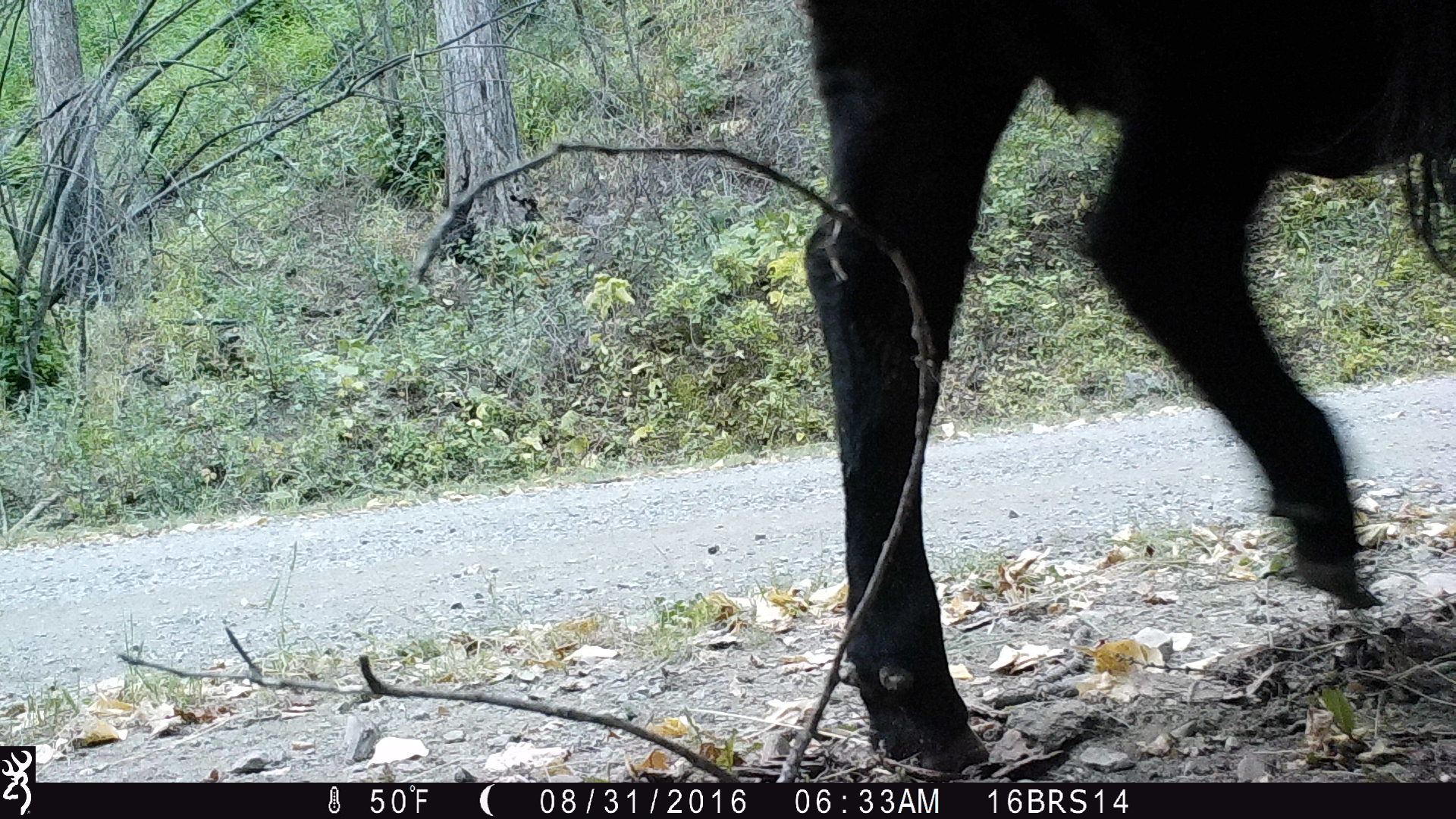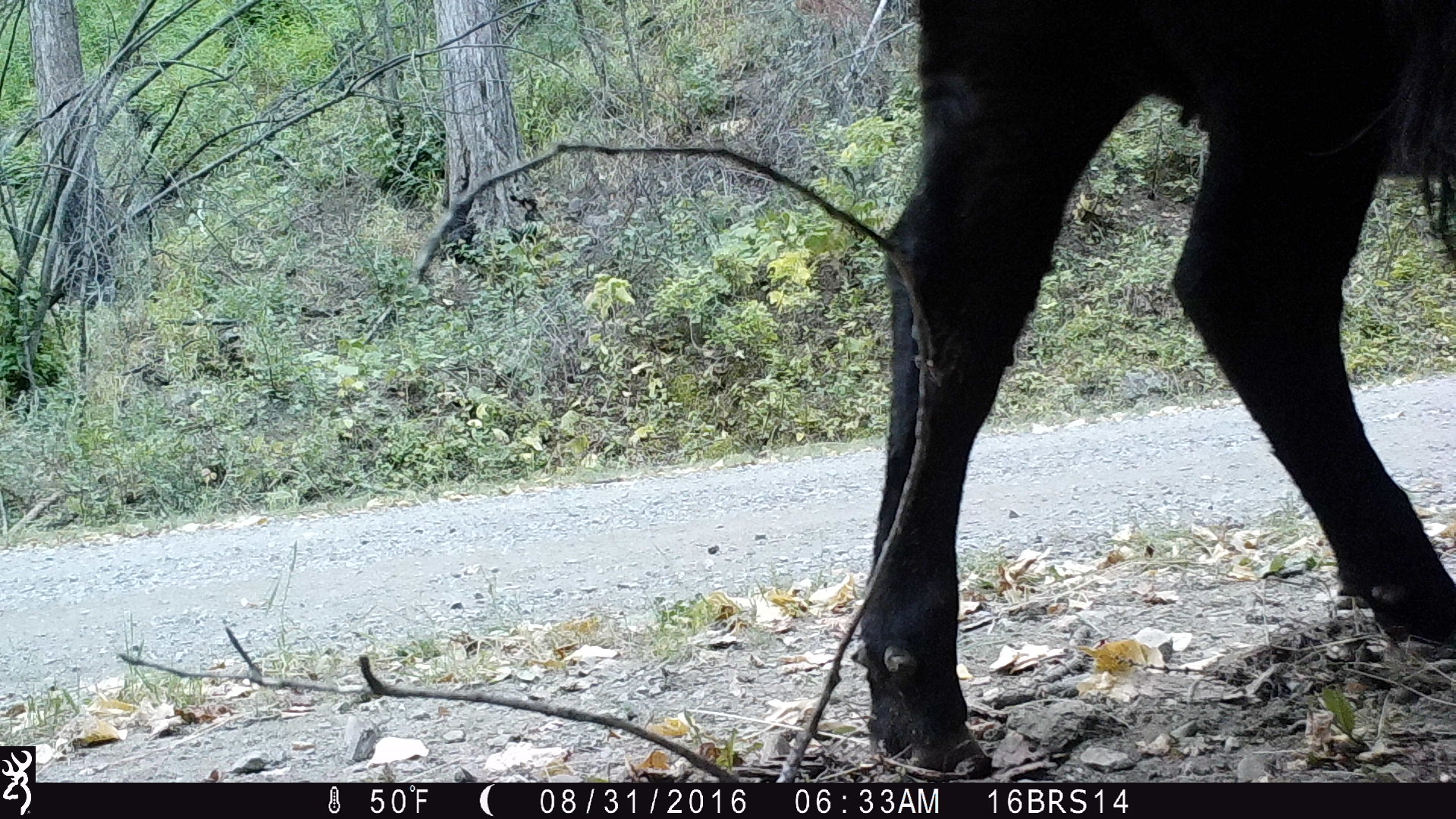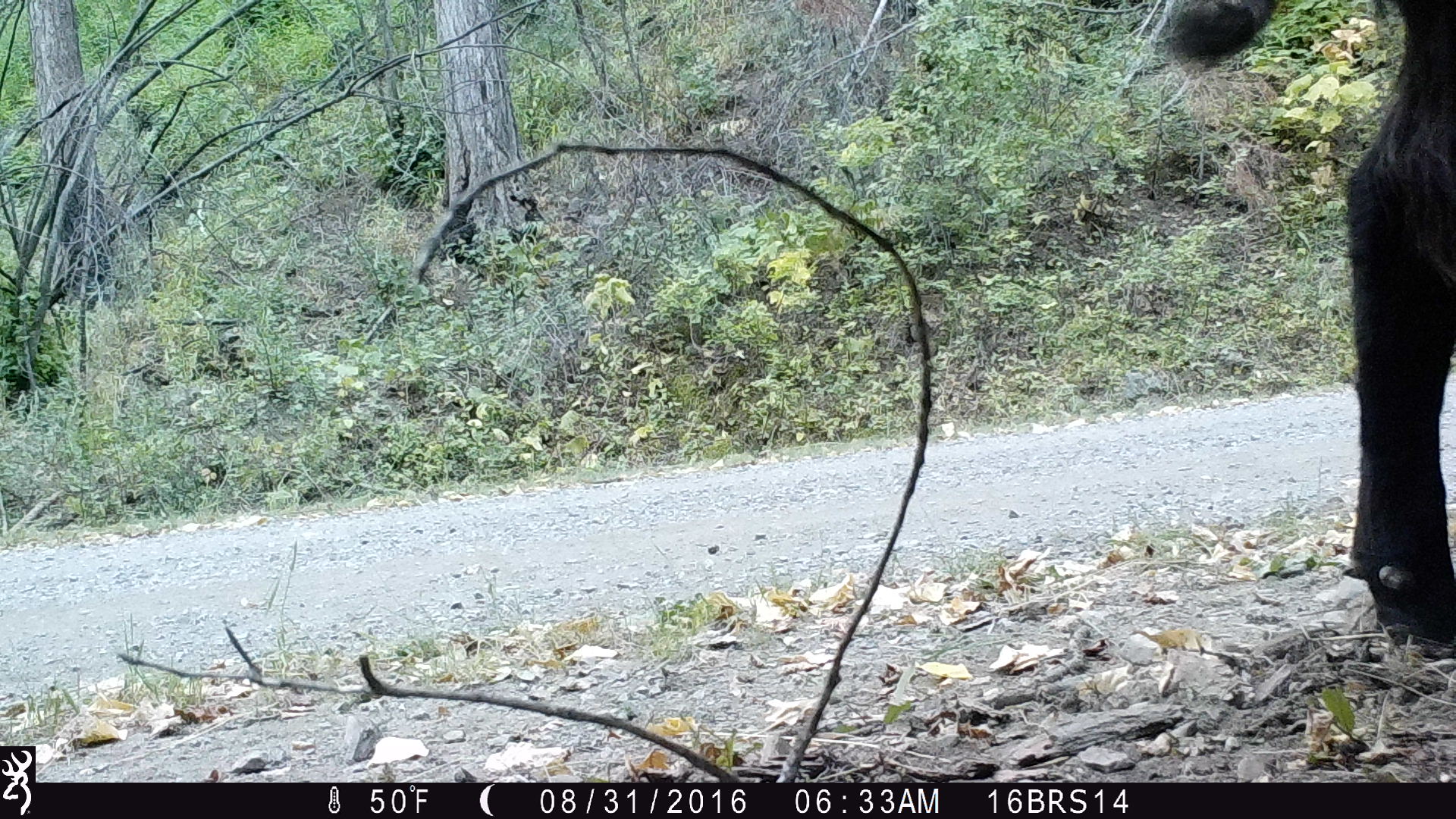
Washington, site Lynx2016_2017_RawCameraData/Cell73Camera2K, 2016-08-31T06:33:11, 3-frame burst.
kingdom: Animalia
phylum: Chordata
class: Mammalia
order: Artiodactyla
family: Bovidae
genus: Bos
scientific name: Bos taurus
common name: domestic cattle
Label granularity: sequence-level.